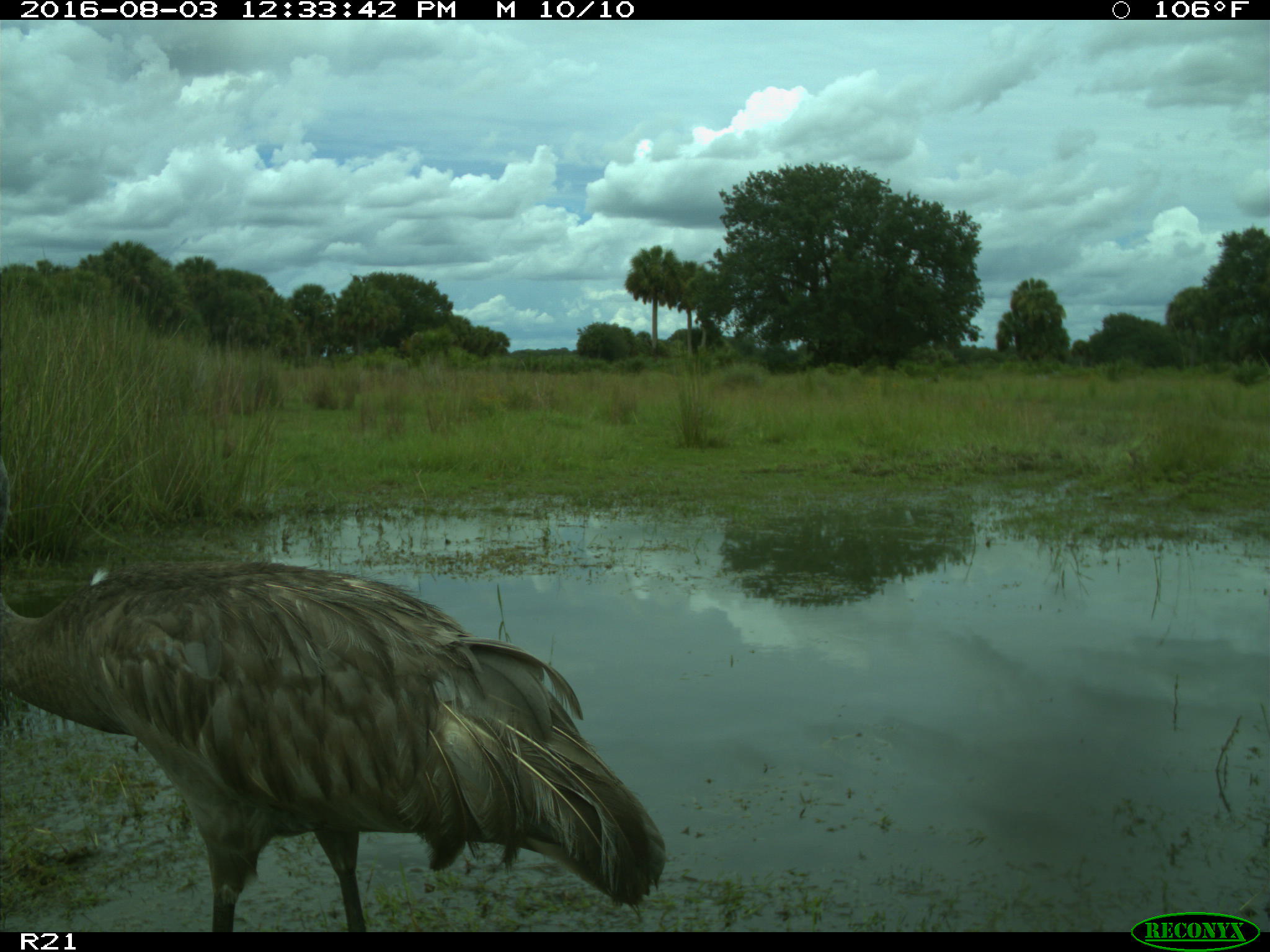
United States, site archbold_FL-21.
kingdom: Animalia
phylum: Chordata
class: Aves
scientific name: Aves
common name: birds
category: unidentified bird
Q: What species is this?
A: Unidentified bird (birds) (Aves).